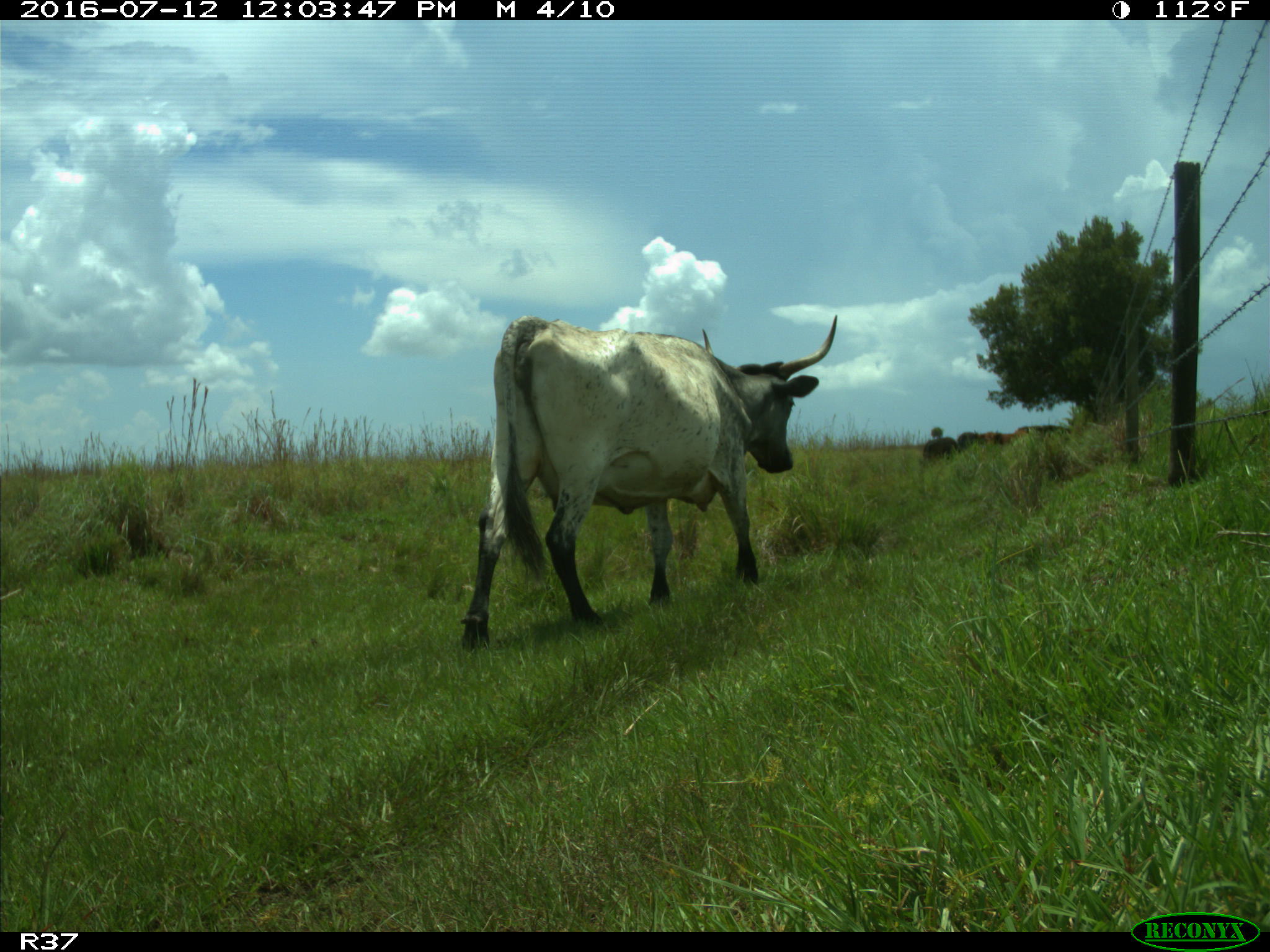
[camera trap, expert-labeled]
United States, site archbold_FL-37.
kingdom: Animalia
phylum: Chordata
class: Mammalia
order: Artiodactyla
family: Bovidae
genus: Bos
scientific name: Bos taurus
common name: domestic cow